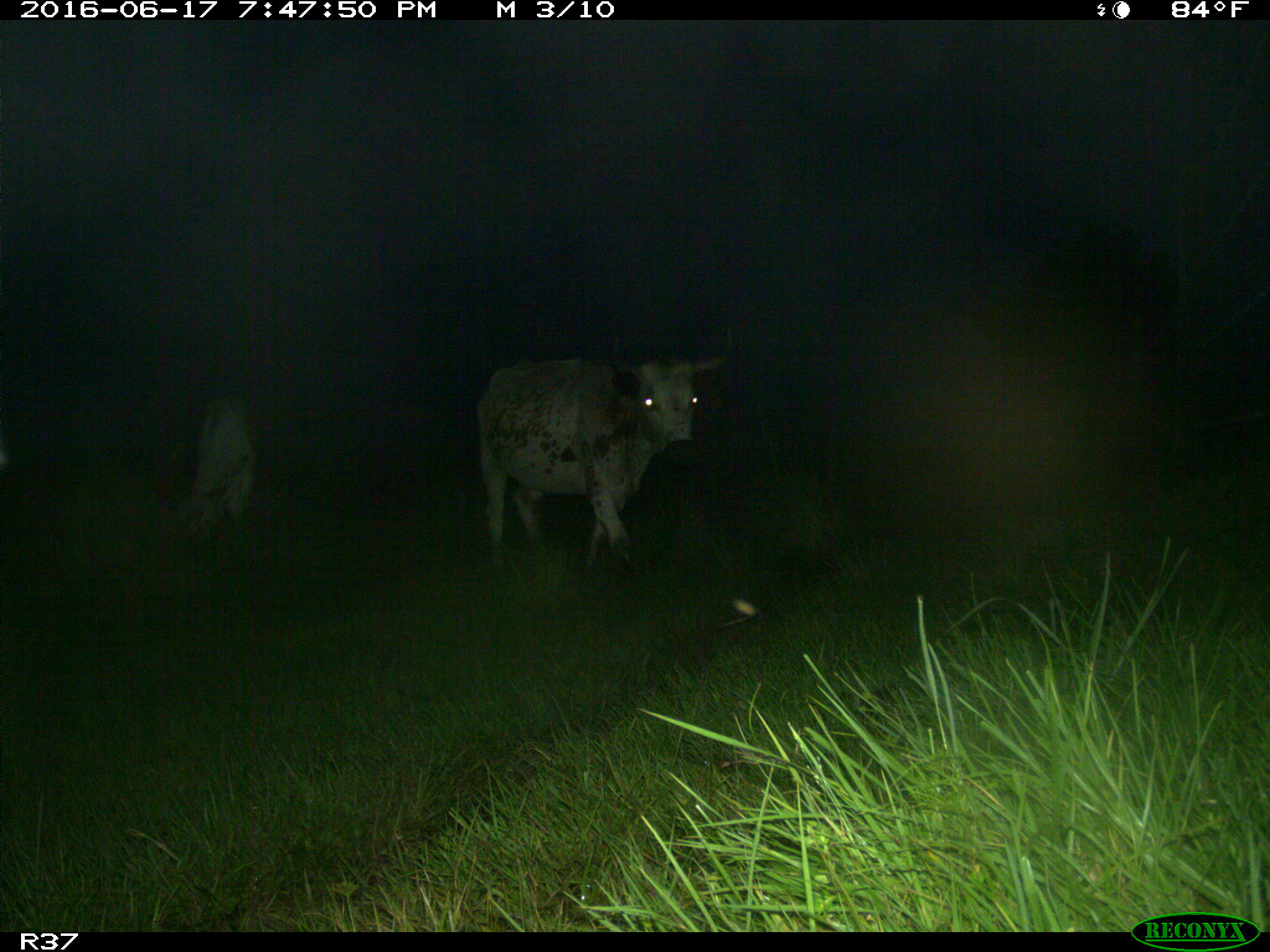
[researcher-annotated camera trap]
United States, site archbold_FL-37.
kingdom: Animalia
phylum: Chordata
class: Mammalia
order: Artiodactyla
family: Bovidae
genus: Bos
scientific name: Bos taurus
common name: domestic cow